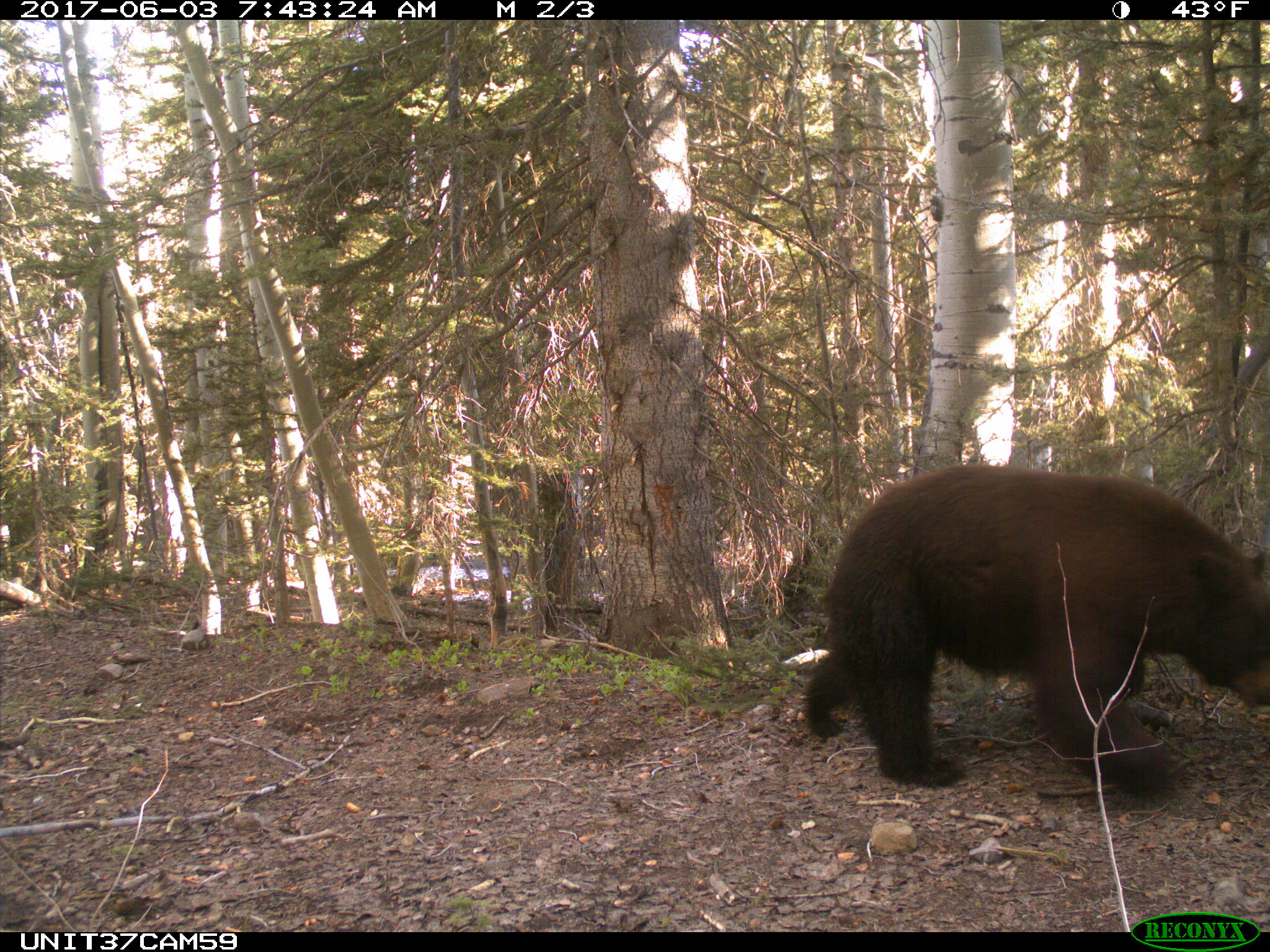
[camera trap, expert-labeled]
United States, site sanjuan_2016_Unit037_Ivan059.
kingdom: Animalia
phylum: Chordata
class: Mammalia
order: Carnivora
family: Ursidae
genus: Ursus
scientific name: Ursus americanus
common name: american black bear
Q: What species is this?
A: Ursus americanus (american black bear).